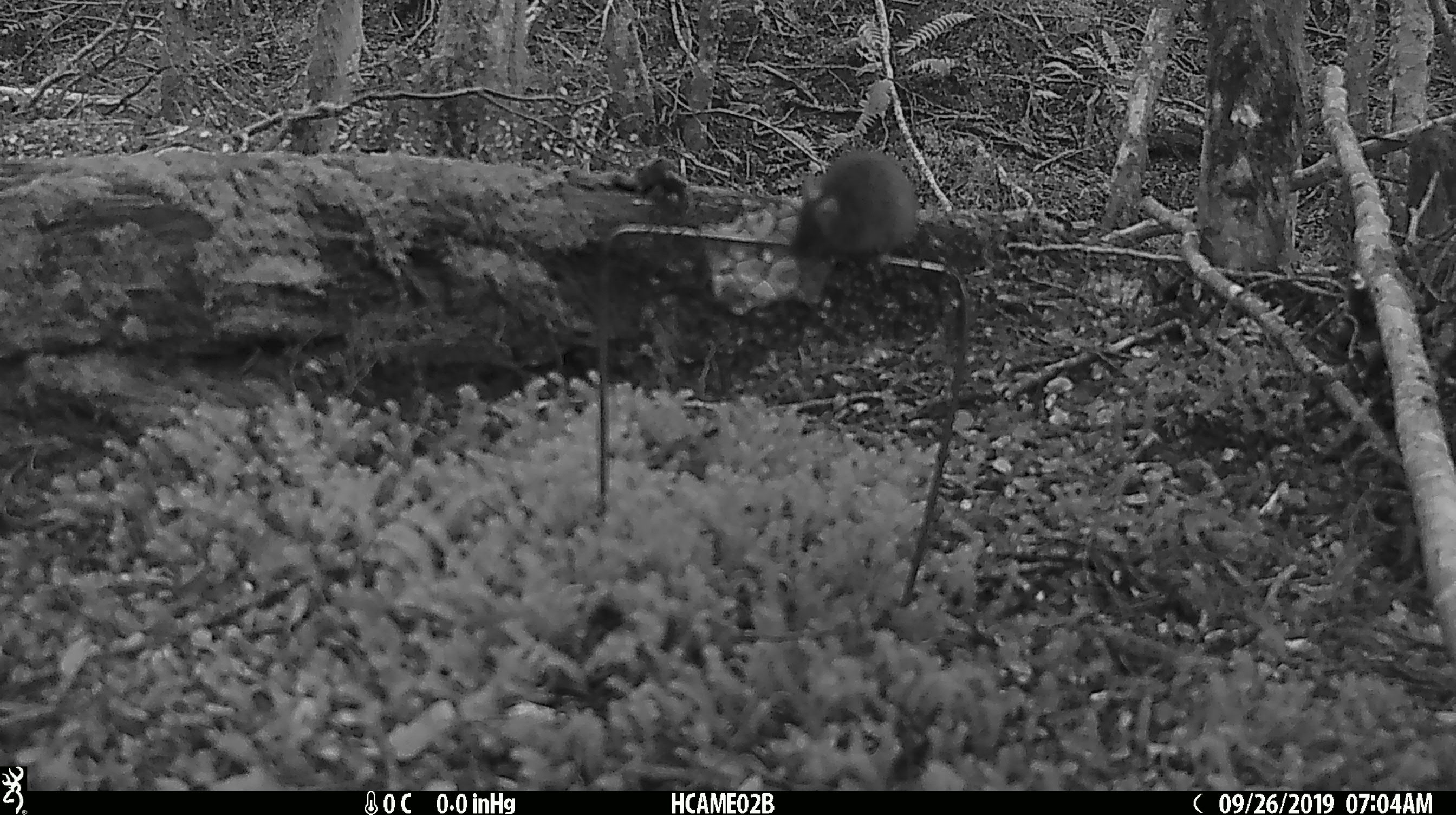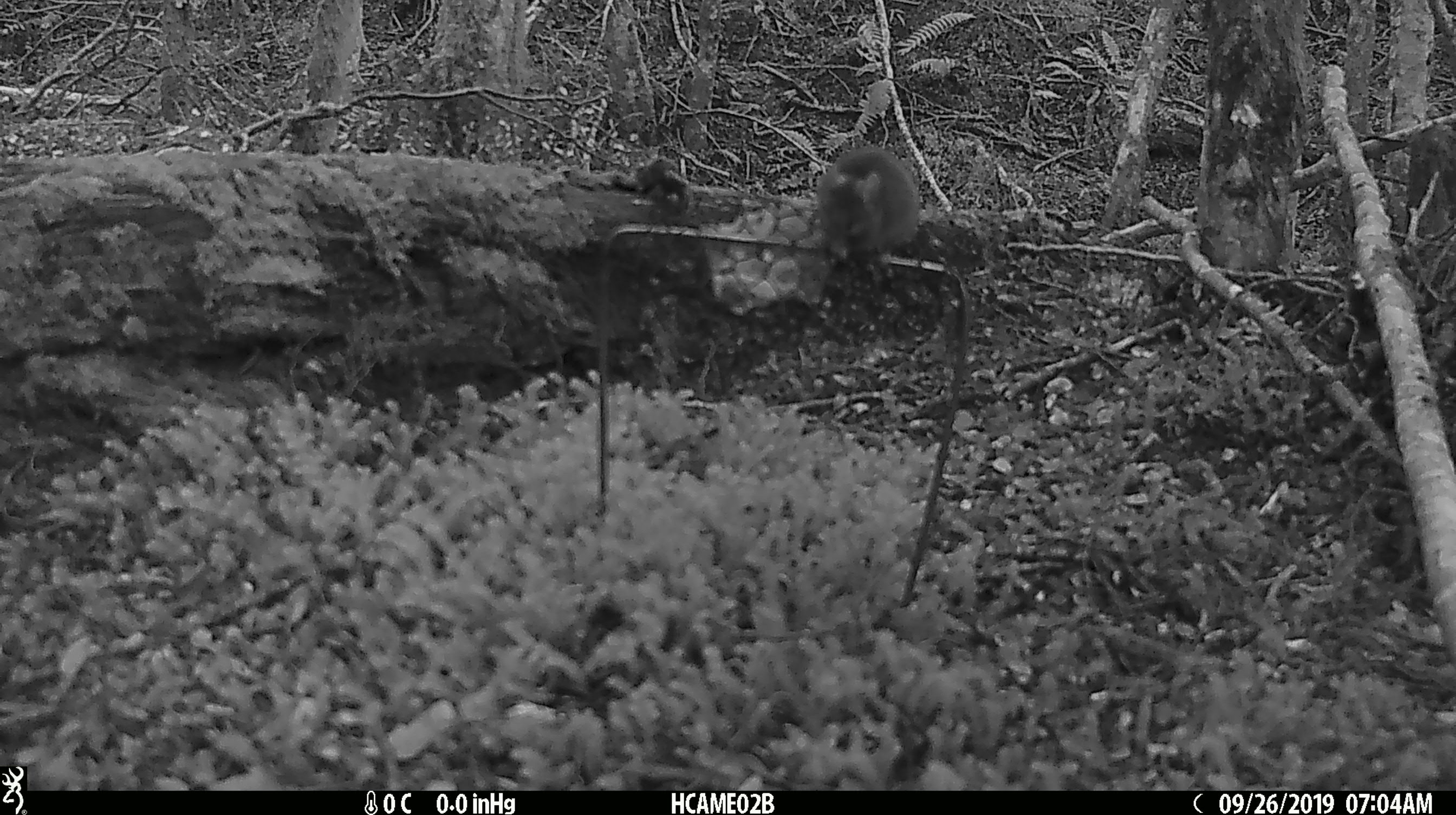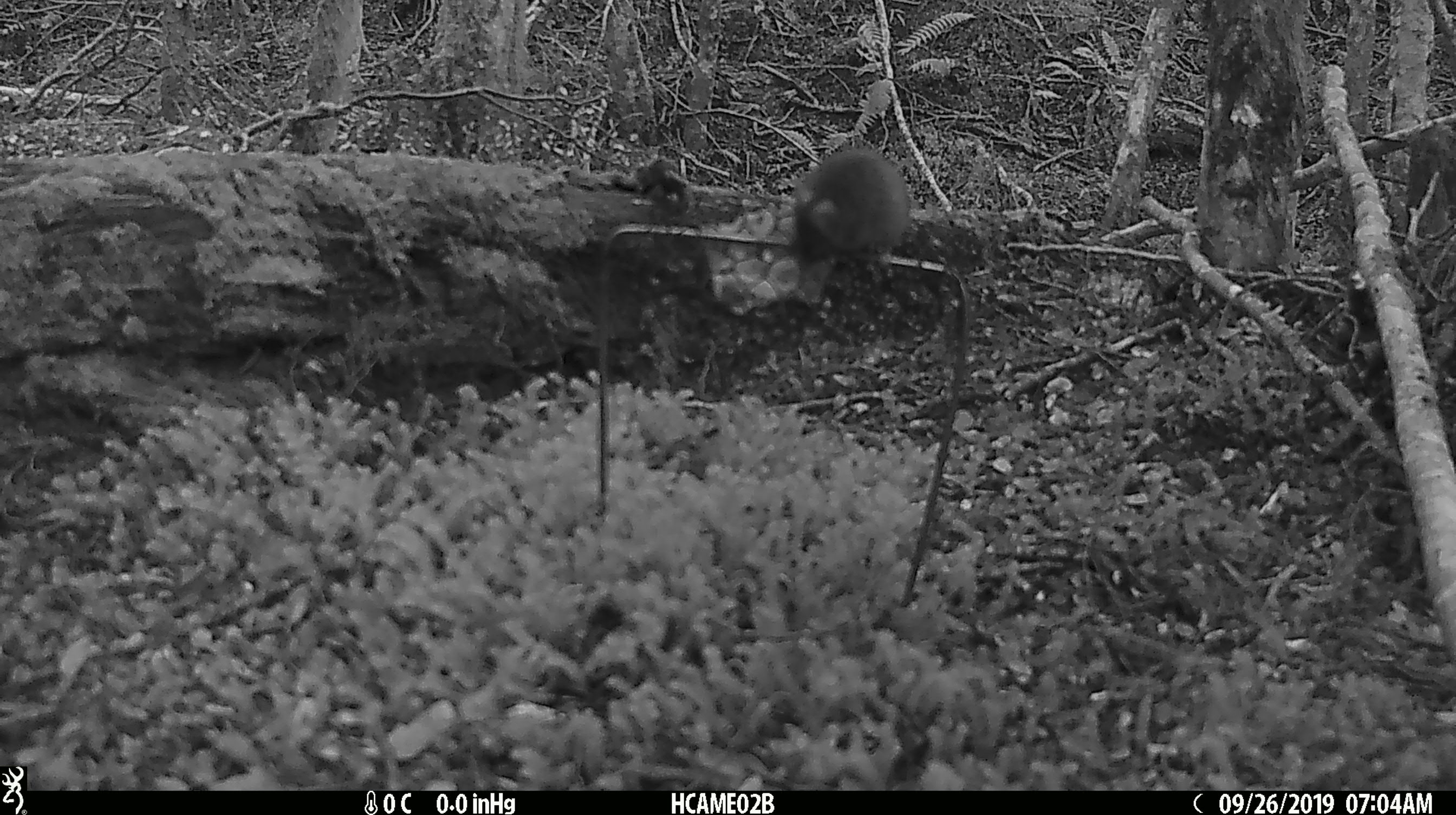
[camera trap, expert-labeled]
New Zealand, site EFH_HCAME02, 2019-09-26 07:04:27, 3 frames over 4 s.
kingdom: Animalia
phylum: Chordata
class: Mammalia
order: Rodentia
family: Muridae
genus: Mus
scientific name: Mus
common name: mouse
Mouse (Mus).